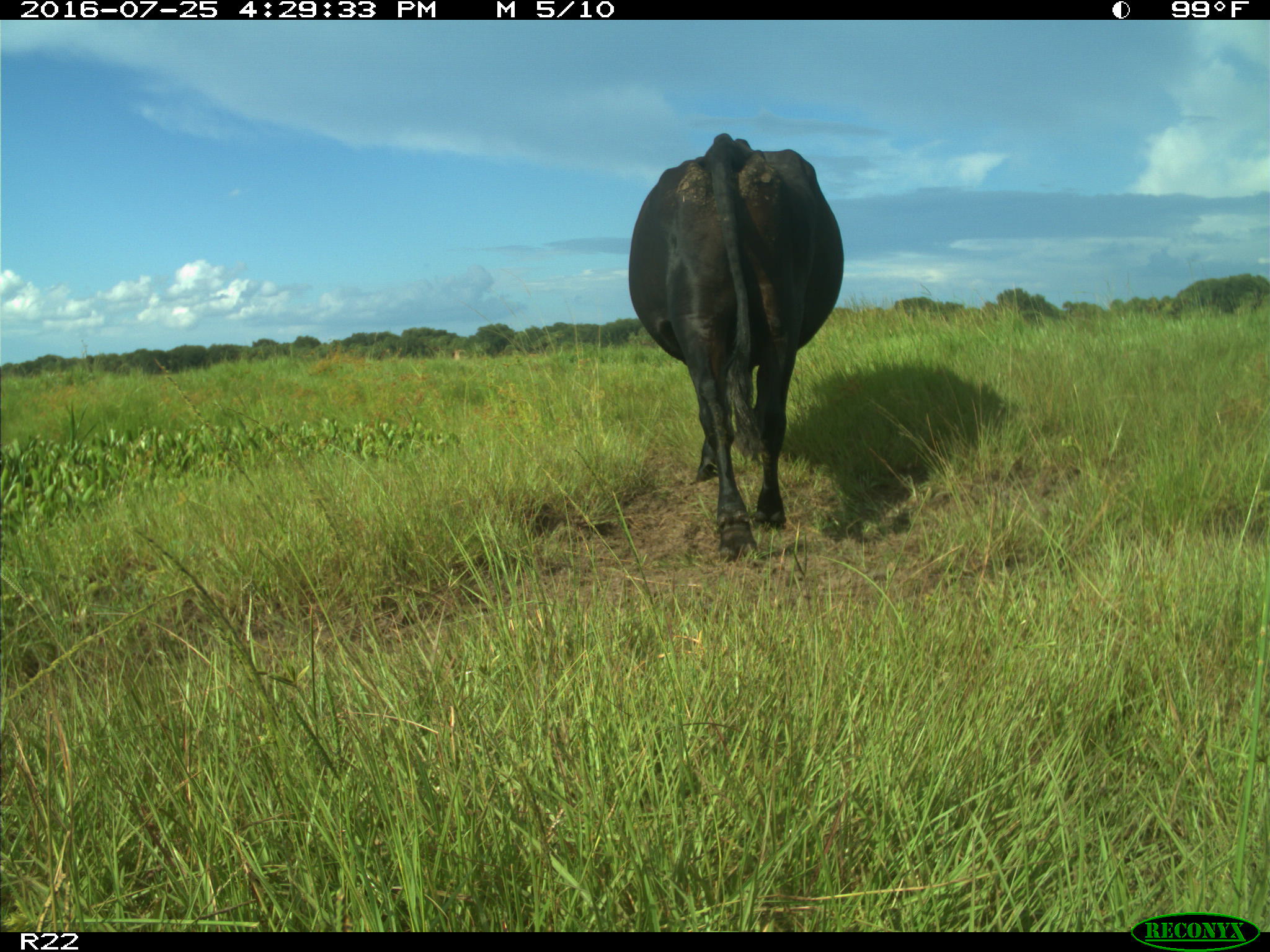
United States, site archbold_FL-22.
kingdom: Animalia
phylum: Chordata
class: Mammalia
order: Artiodactyla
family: Bovidae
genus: Bos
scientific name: Bos taurus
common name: domestic cow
Bos taurus (domestic cow).